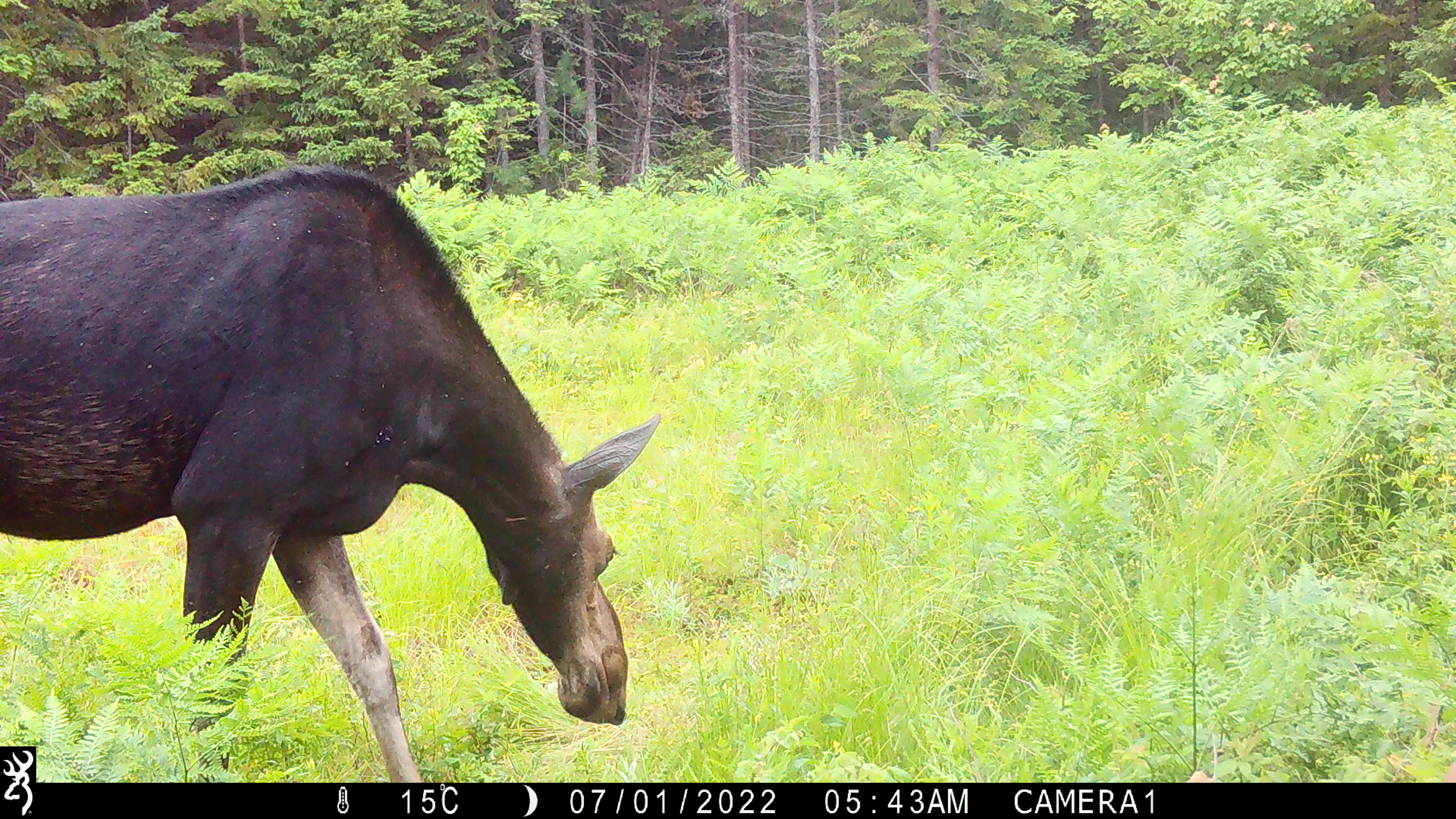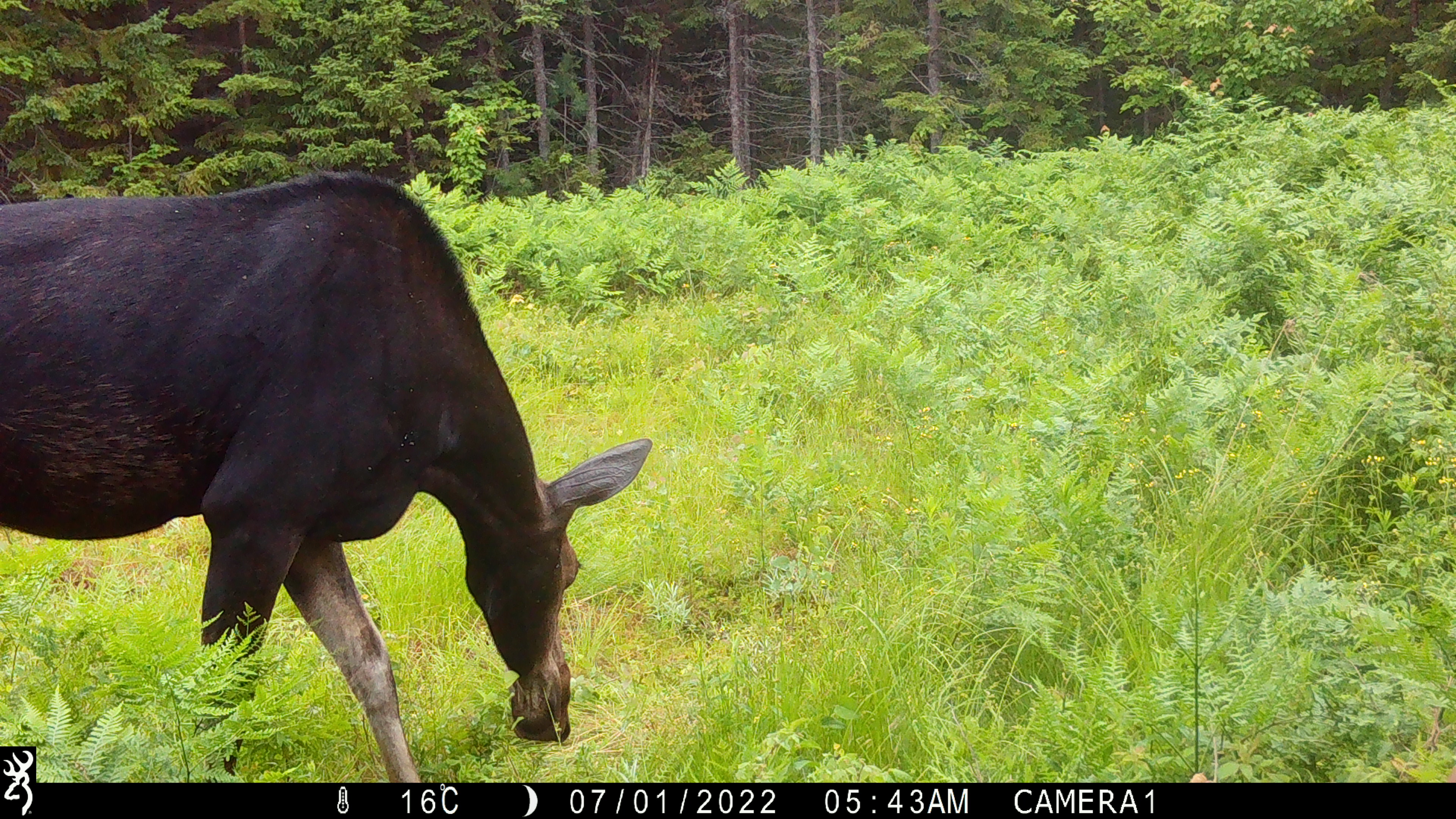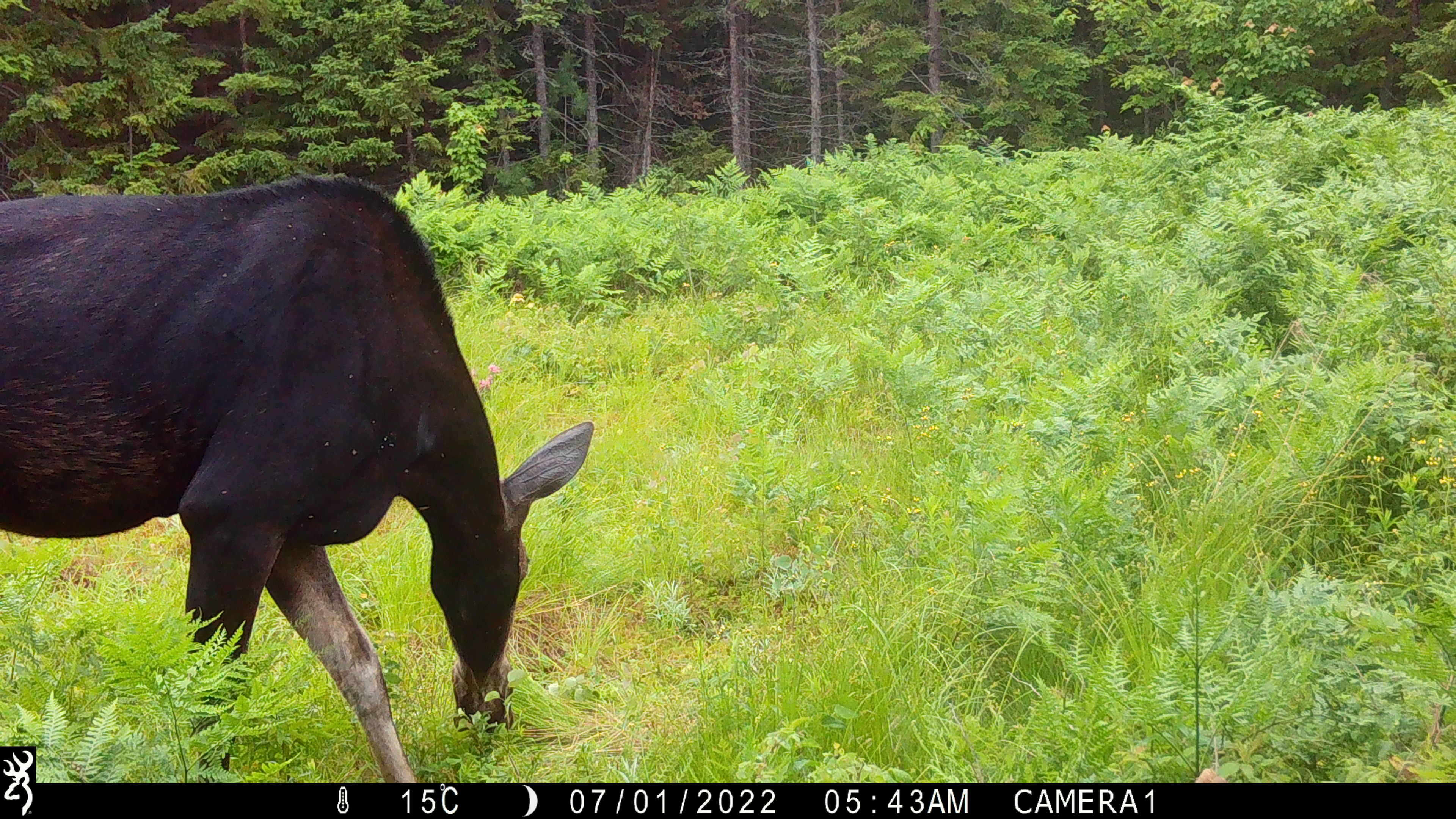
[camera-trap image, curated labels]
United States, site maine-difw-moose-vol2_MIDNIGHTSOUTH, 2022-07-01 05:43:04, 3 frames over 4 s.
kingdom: Animalia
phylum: Chordata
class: Mammalia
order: Artiodactyla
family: Cervidae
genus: Alces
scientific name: Alces alces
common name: moose